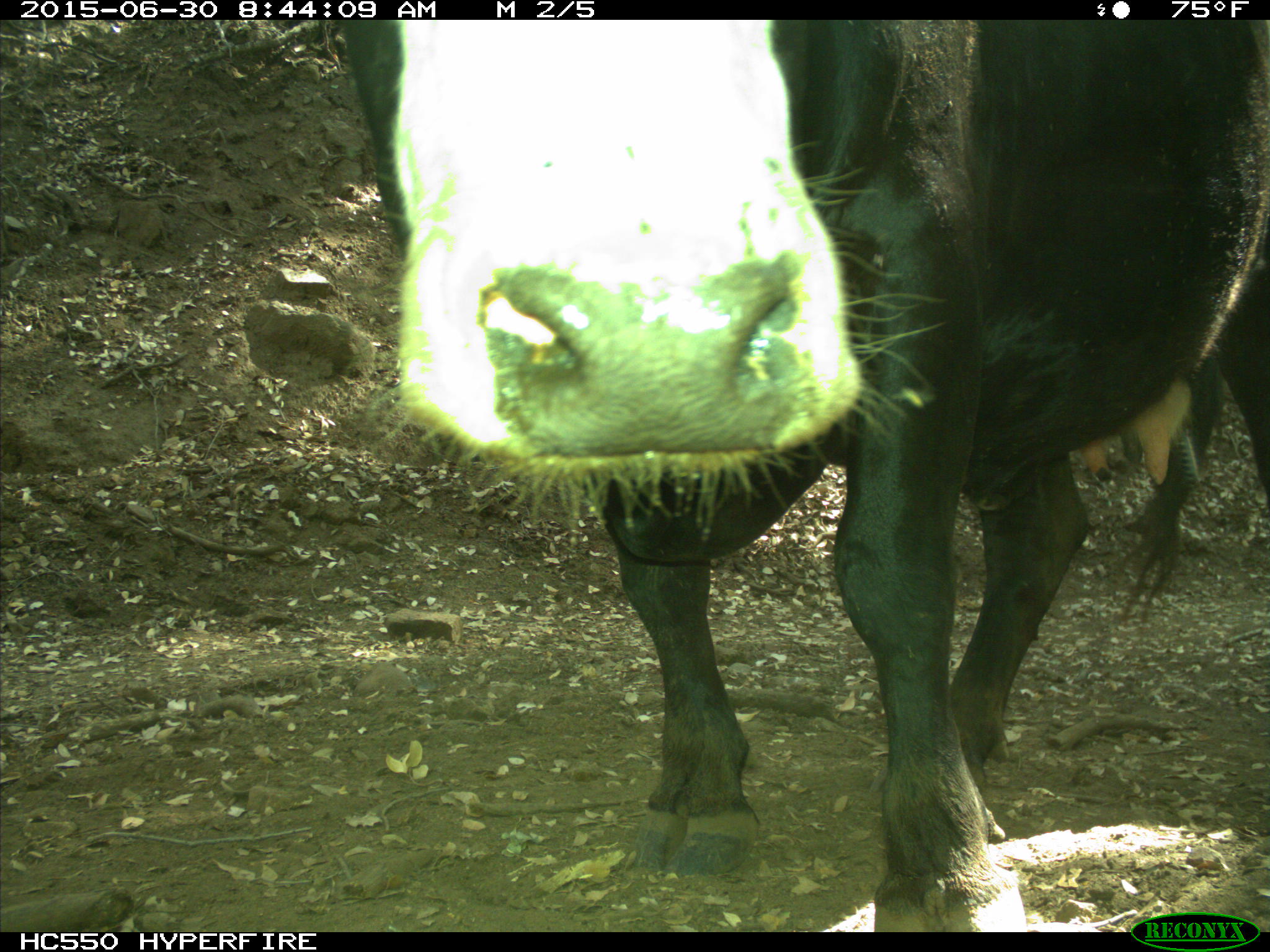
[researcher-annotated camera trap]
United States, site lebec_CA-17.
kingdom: Animalia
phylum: Chordata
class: Mammalia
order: Artiodactyla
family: Bovidae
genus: Bos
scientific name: Bos taurus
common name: domestic cow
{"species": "Bos taurus (domestic cow)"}